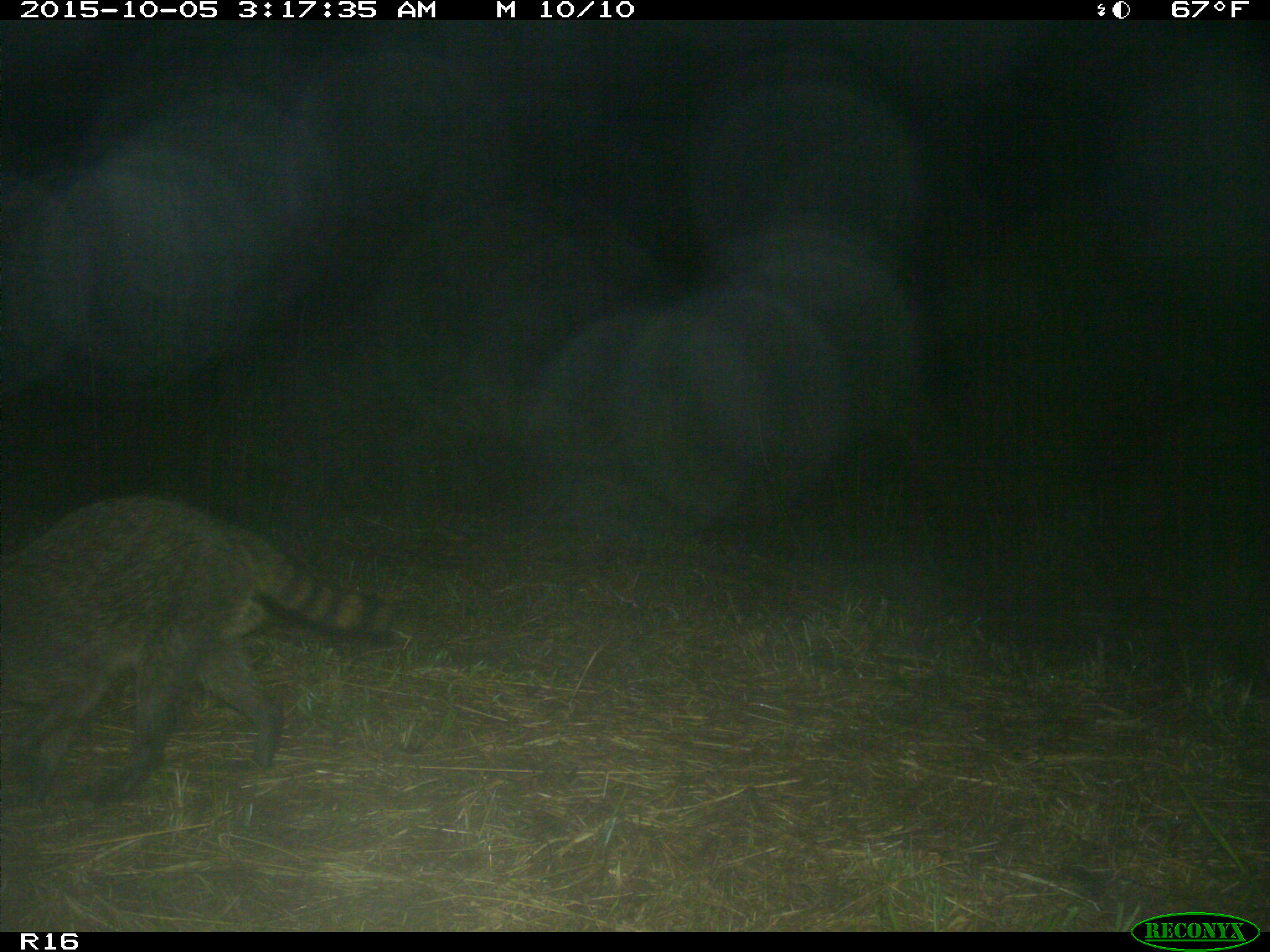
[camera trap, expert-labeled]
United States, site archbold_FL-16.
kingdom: Animalia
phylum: Chordata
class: Mammalia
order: Carnivora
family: Procyonidae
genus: Procyon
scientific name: Procyon lotor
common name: common raccoon